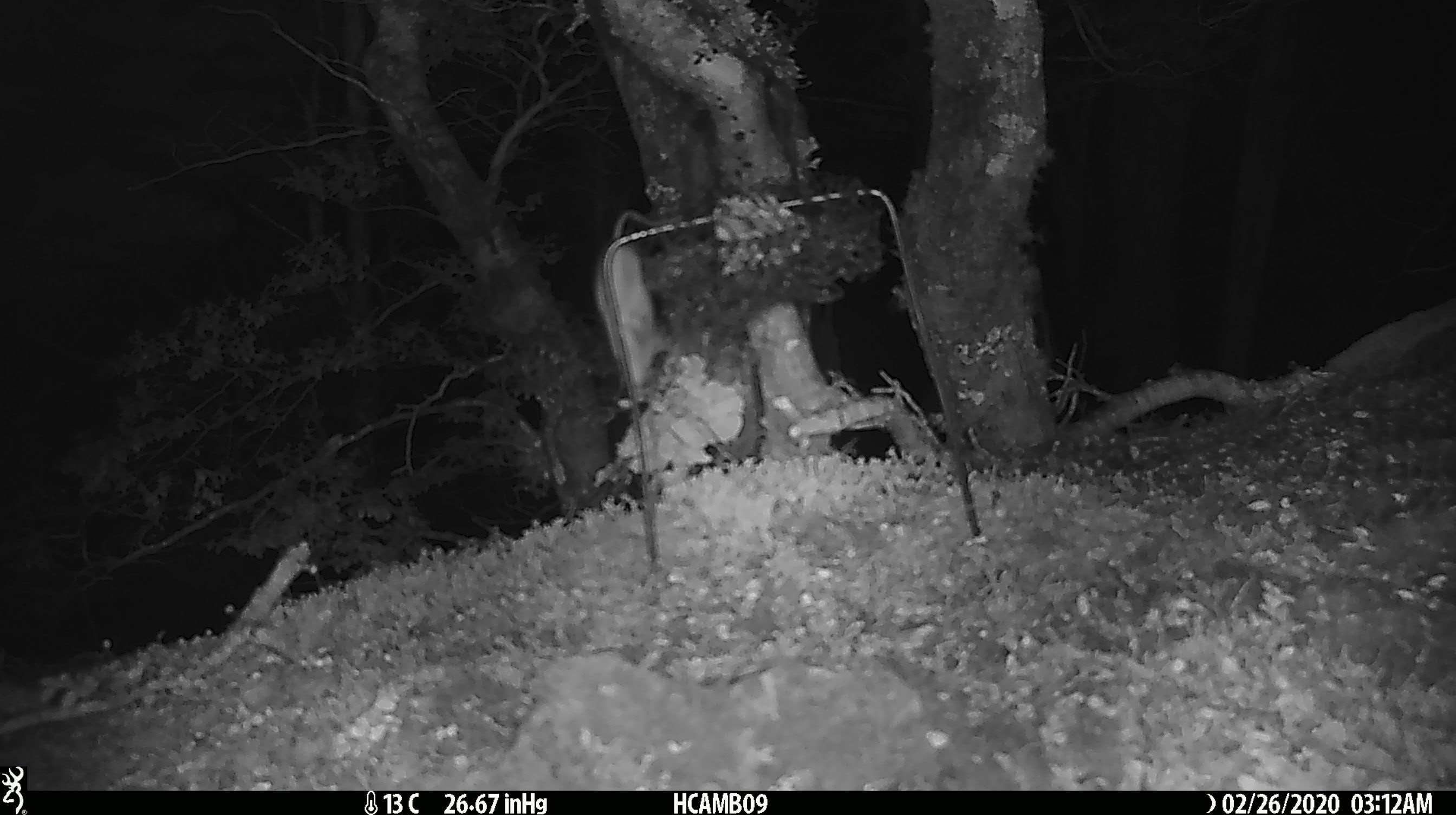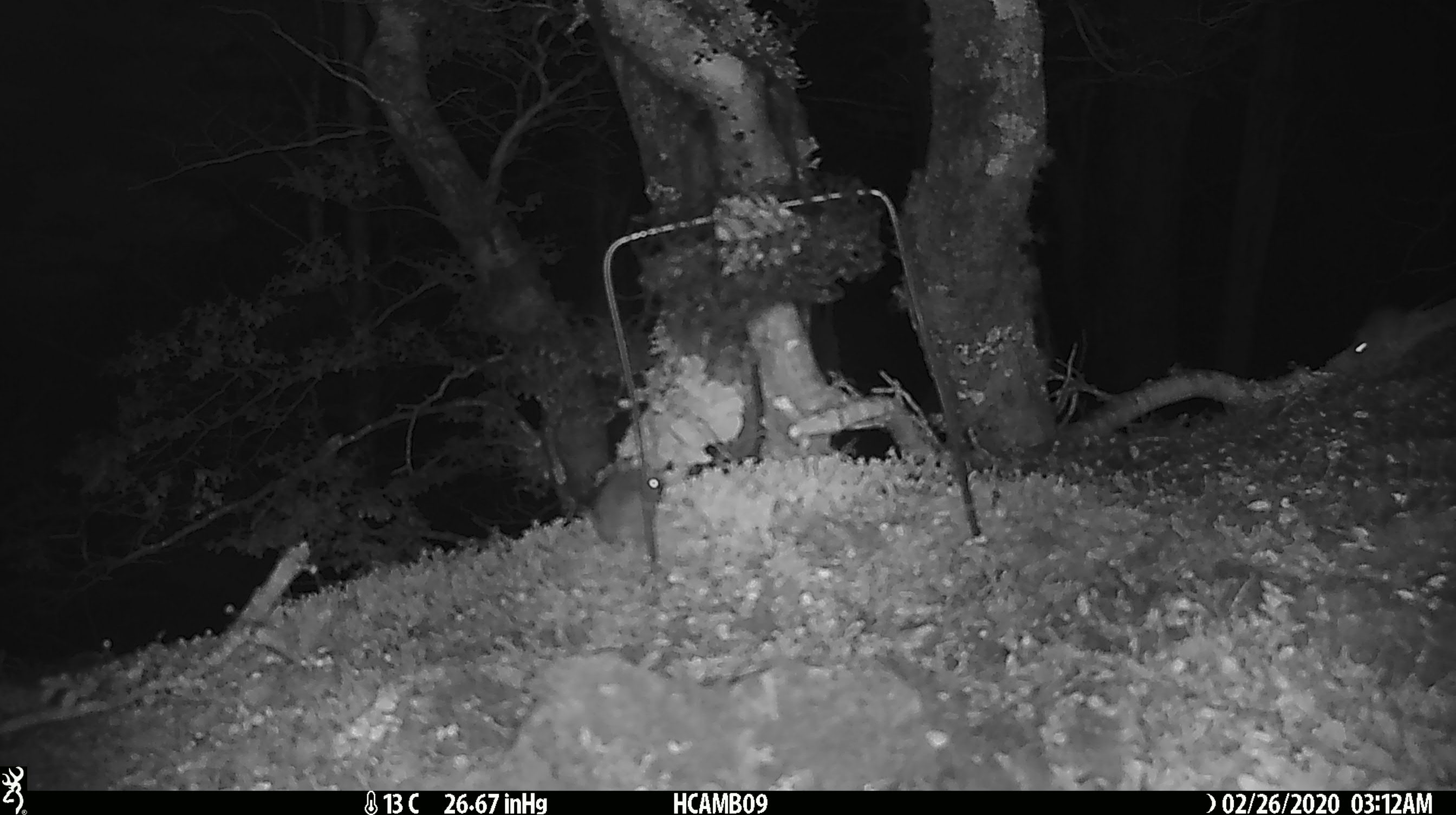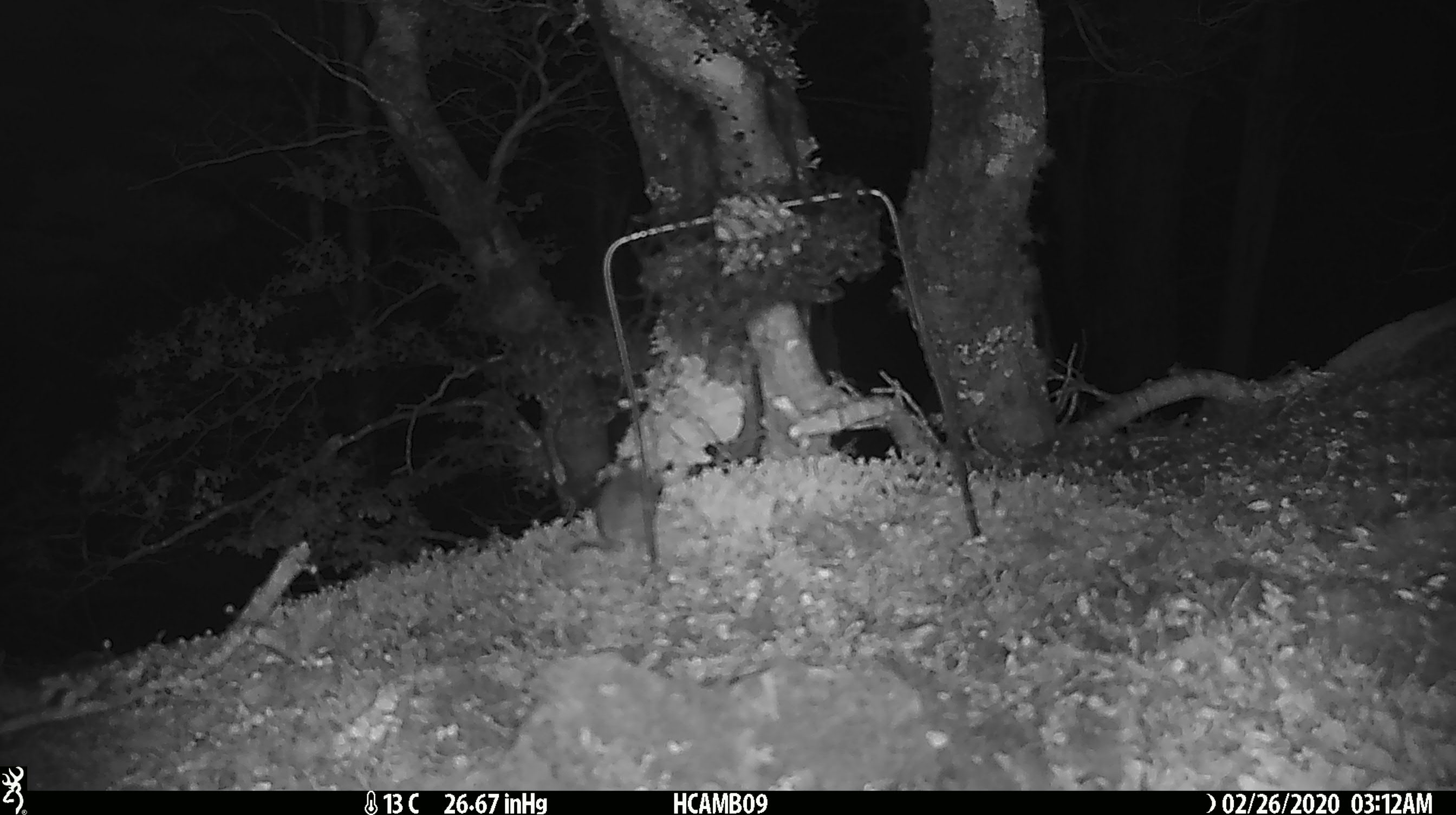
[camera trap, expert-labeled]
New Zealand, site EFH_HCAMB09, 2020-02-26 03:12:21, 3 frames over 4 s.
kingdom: Animalia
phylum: Chordata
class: Mammalia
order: Rodentia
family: Muridae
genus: Mus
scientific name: Mus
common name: mouse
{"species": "mouse (Mus)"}